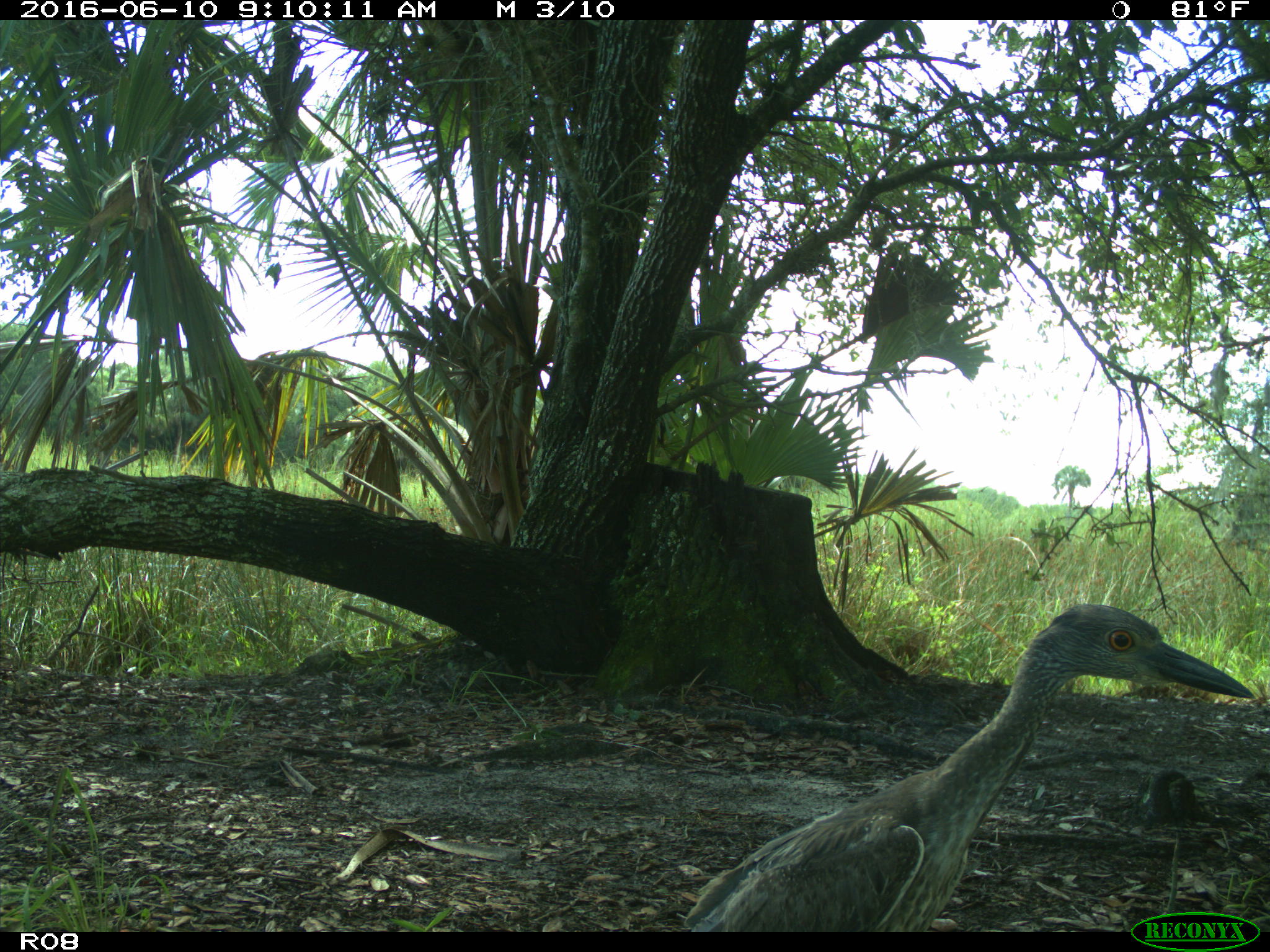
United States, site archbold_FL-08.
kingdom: Animalia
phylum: Chordata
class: Aves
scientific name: Aves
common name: birds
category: unidentified bird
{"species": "unidentified bird (birds) (Aves)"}